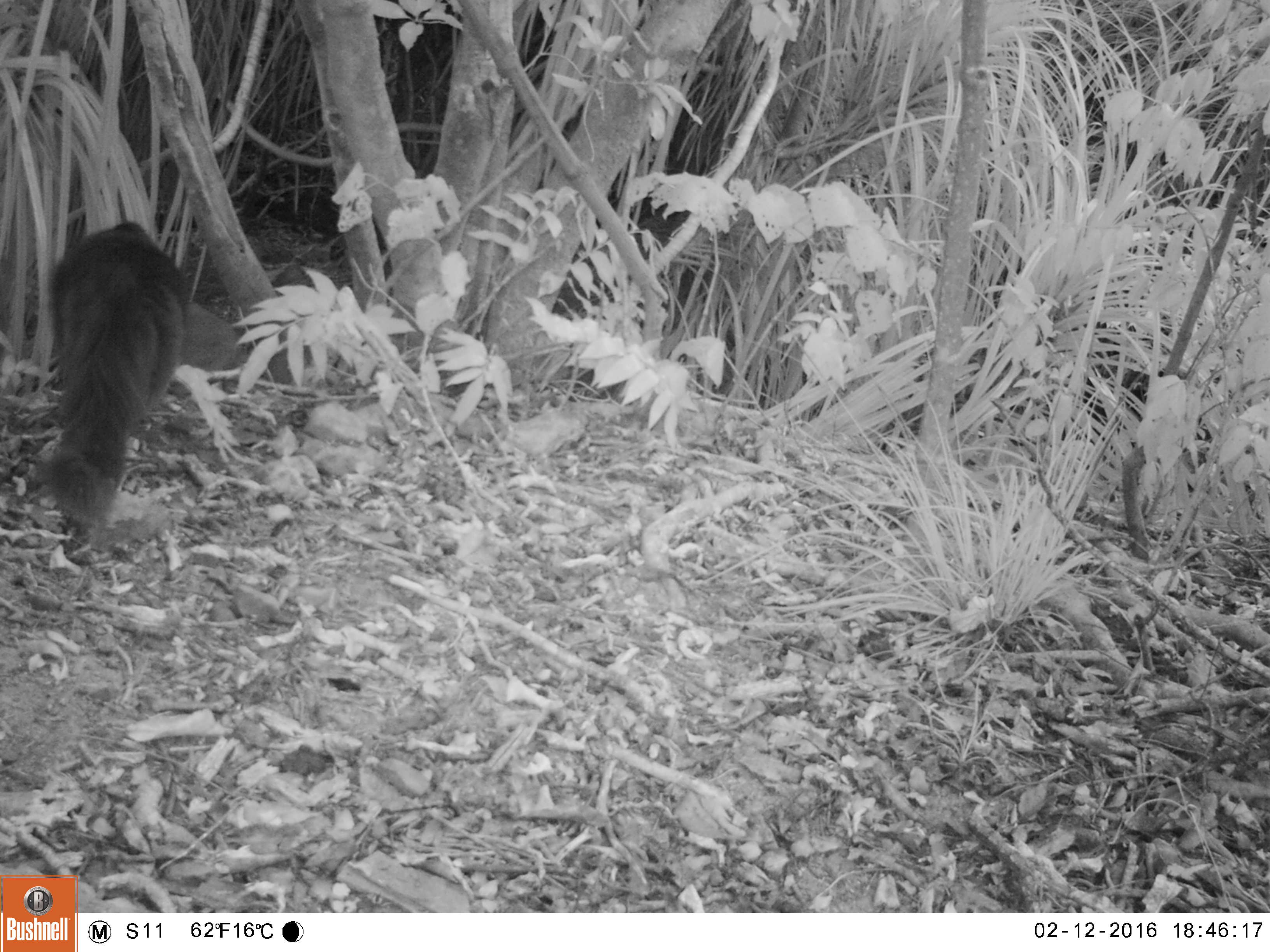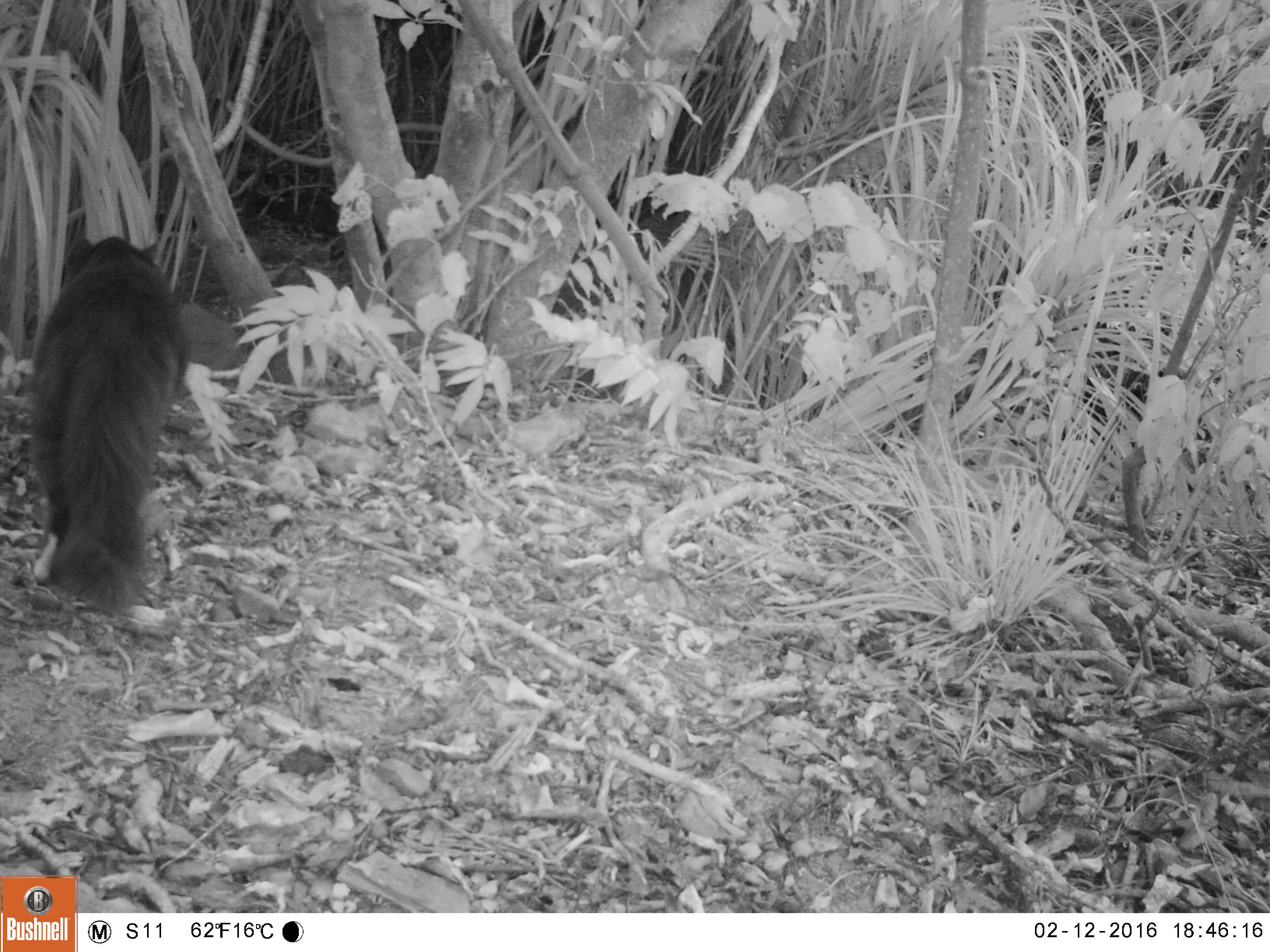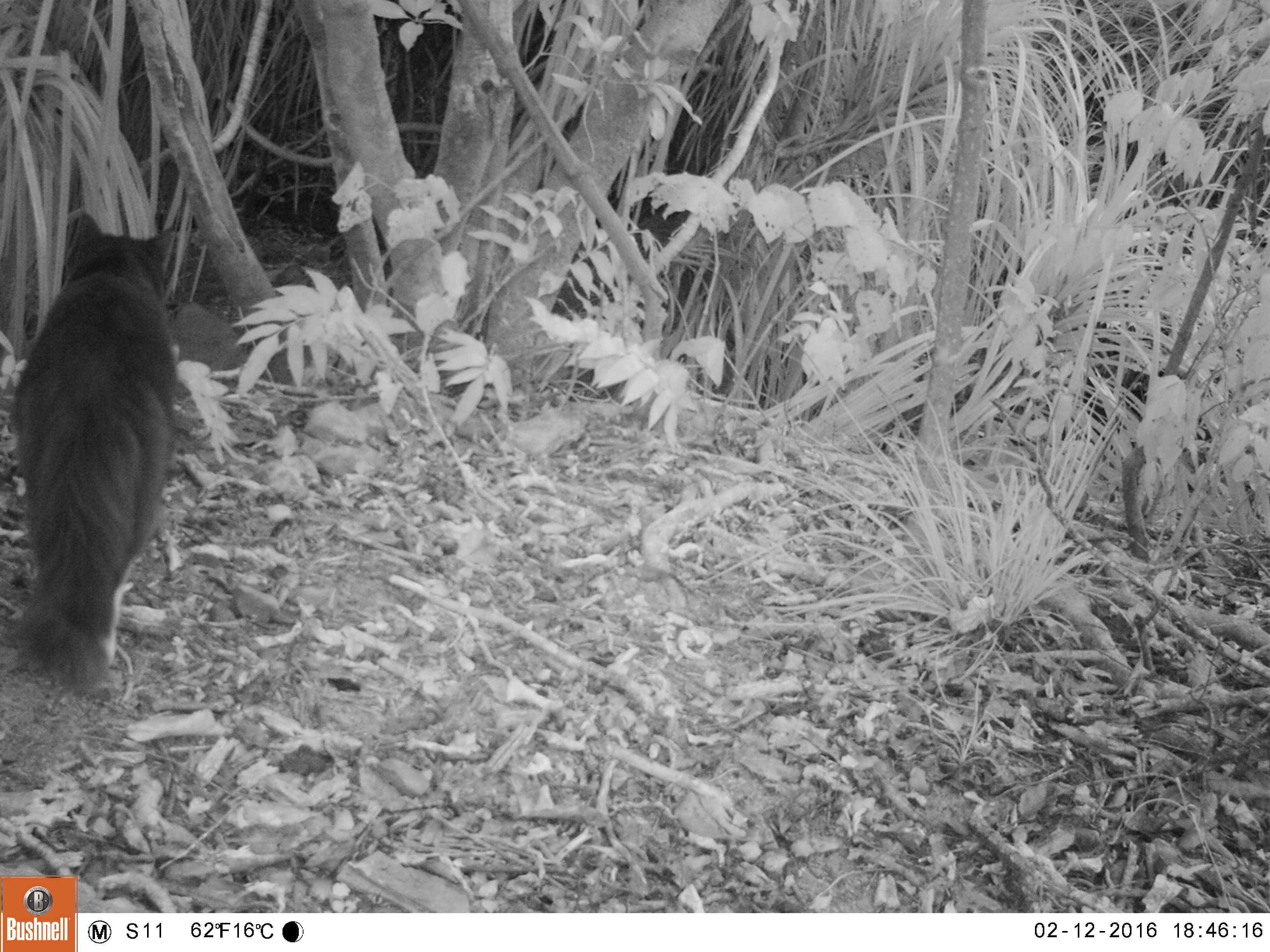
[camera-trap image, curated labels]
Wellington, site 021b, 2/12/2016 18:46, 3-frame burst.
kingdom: Animalia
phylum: Chordata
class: Mammalia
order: Carnivora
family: Felidae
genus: Felis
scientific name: Felis catus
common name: cat